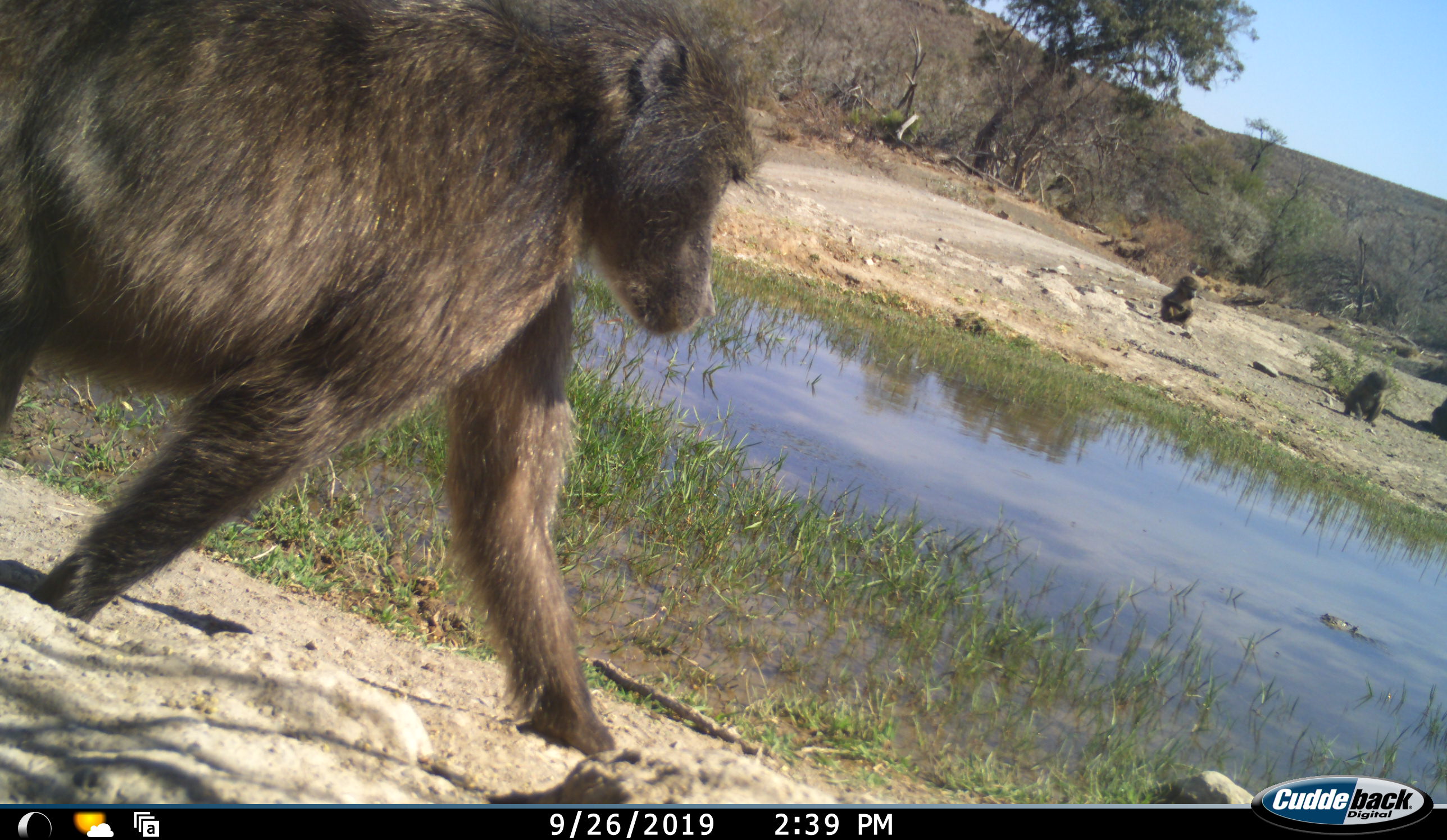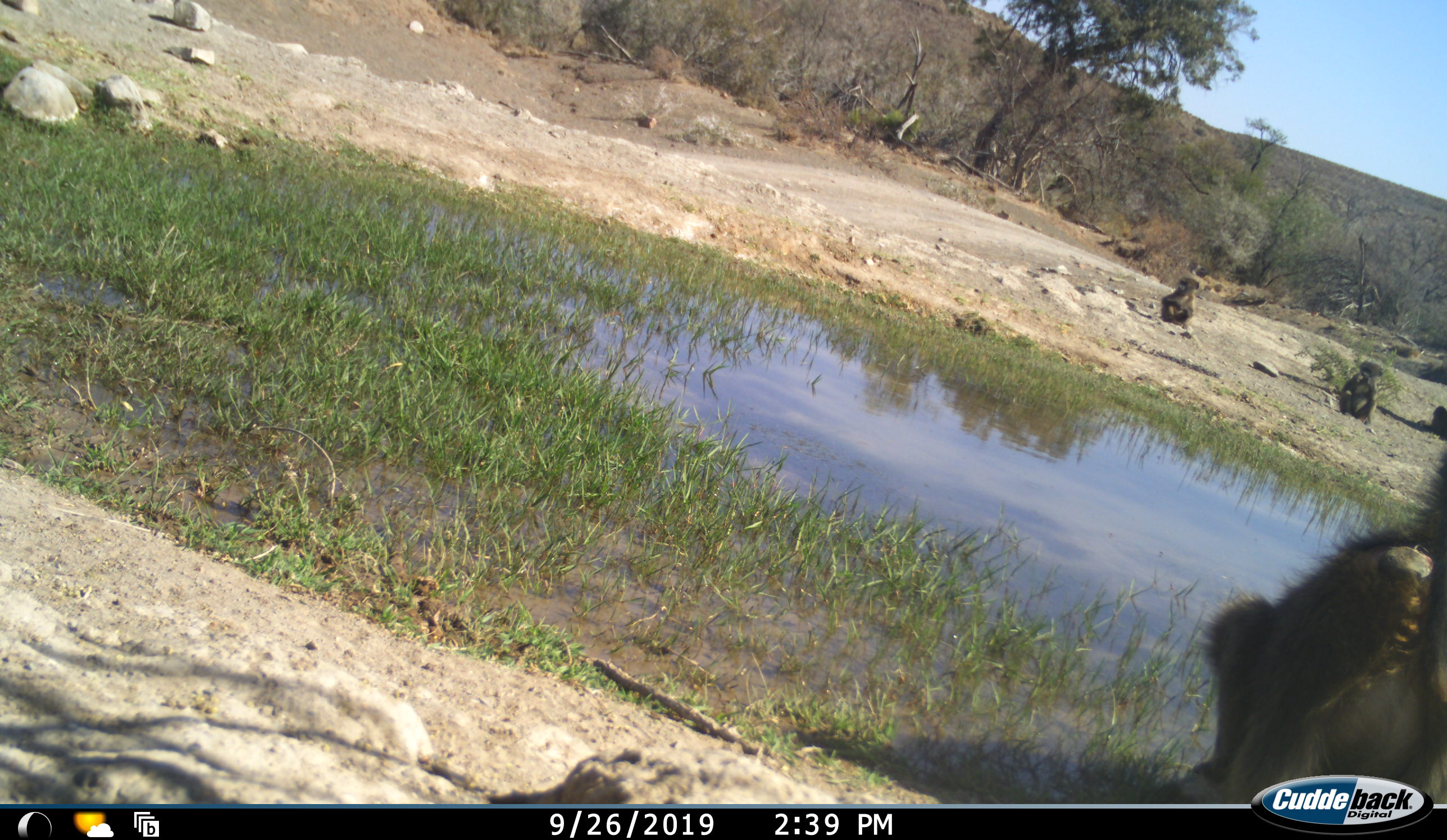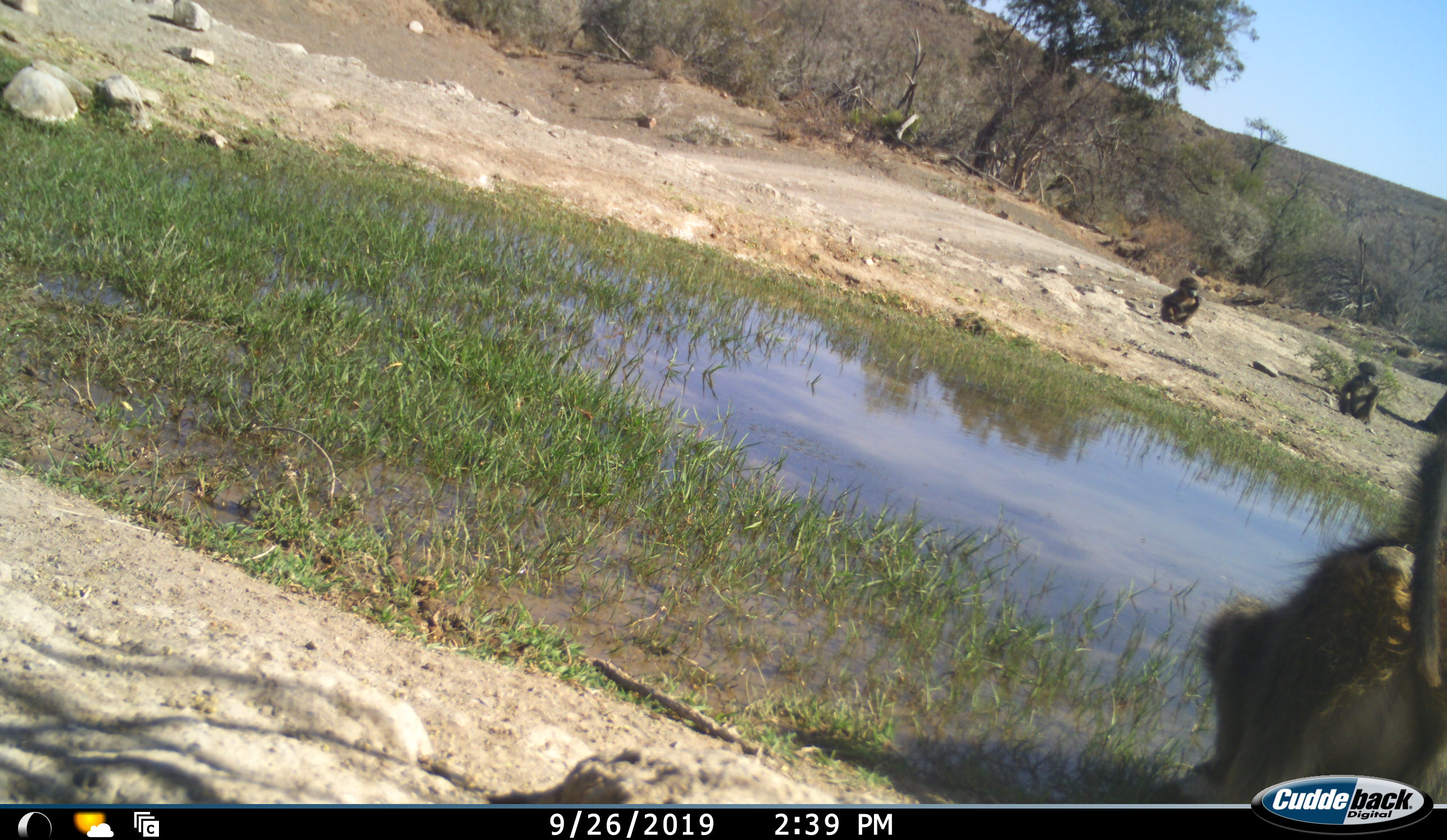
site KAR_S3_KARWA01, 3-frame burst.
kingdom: Animalia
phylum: Chordata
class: Mammalia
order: Primates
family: Cercopithecidae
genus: Papio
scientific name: Papio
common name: baboon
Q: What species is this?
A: Baboon (Papio).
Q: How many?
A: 4.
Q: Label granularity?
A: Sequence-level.